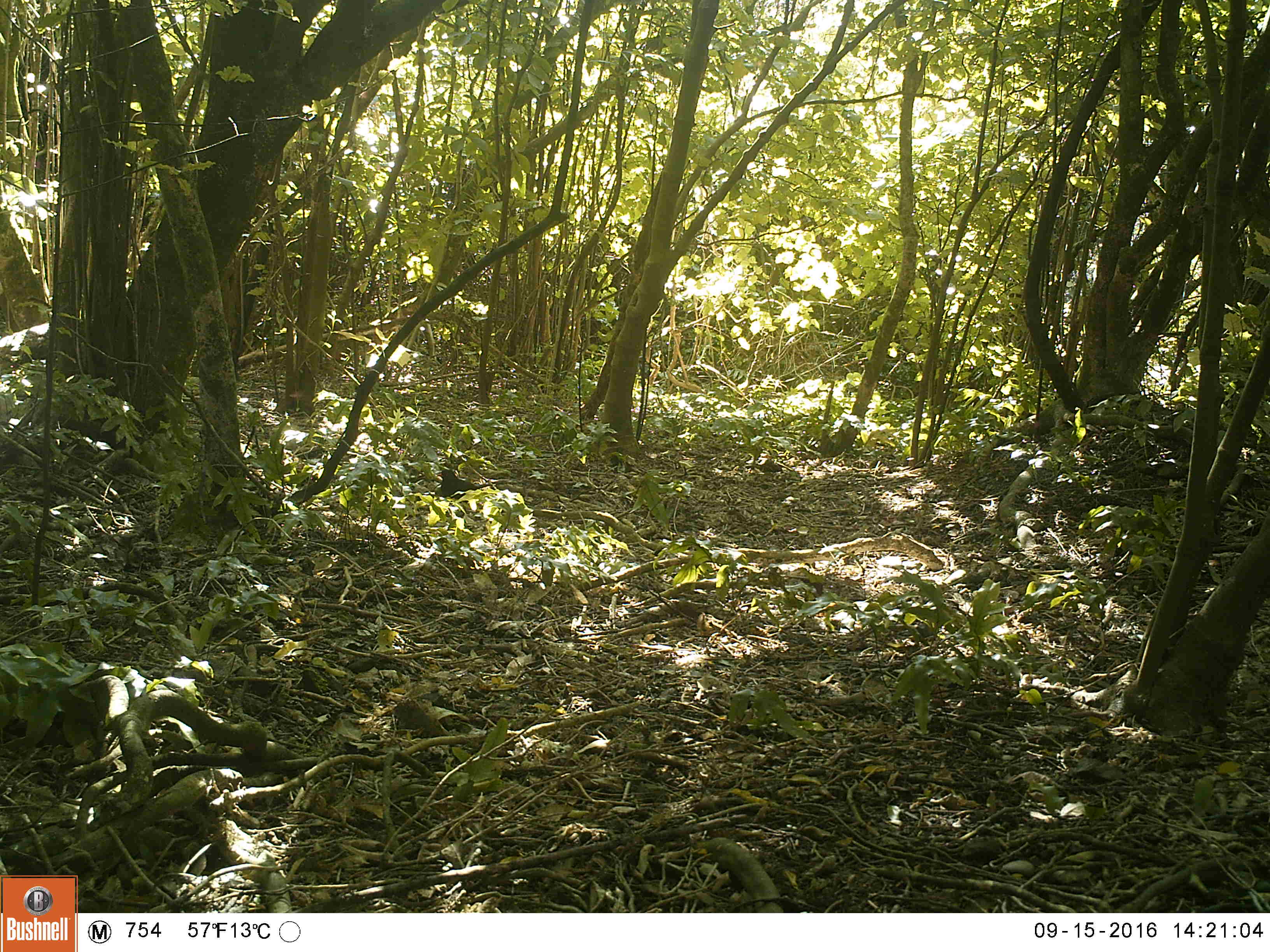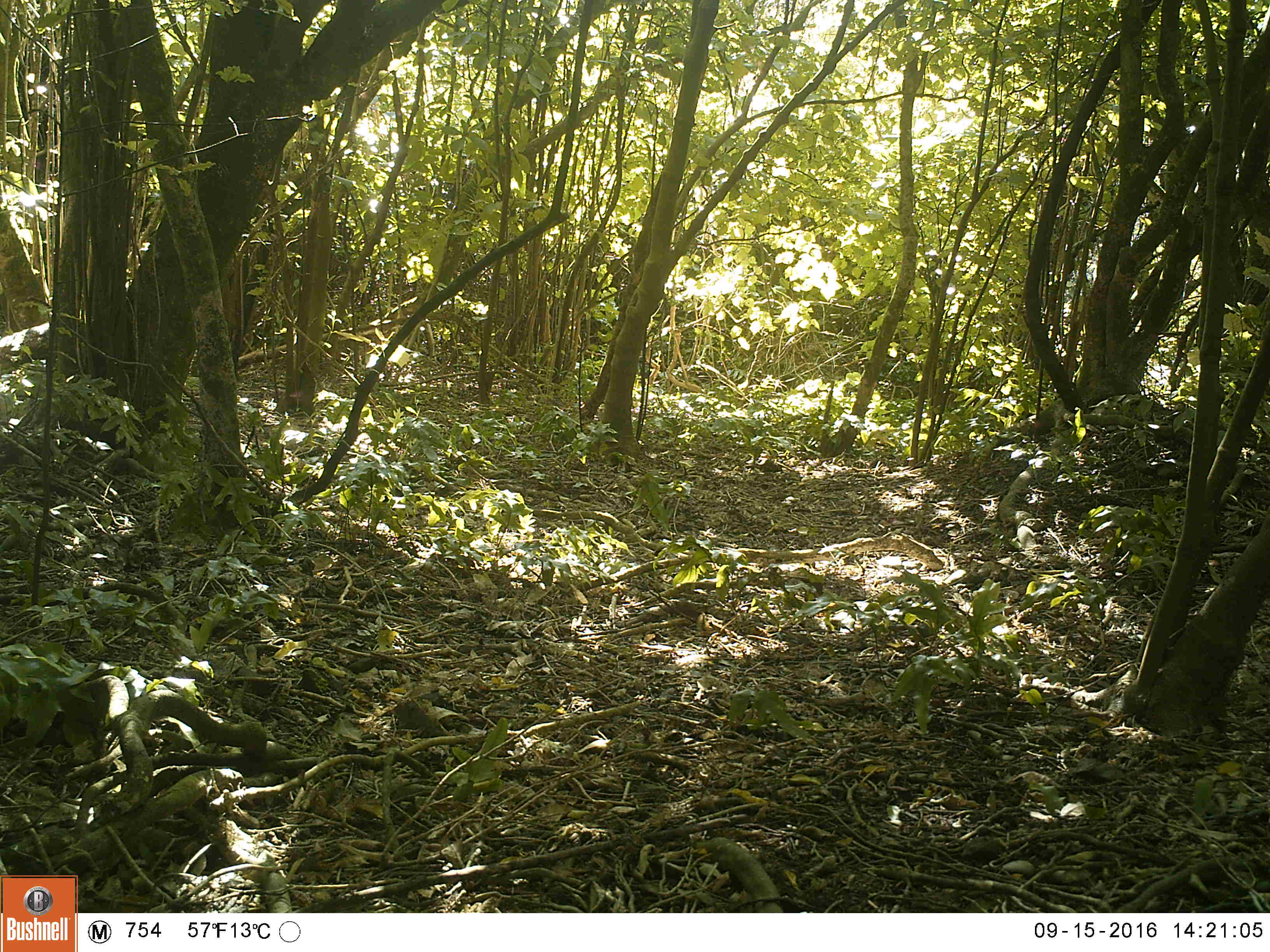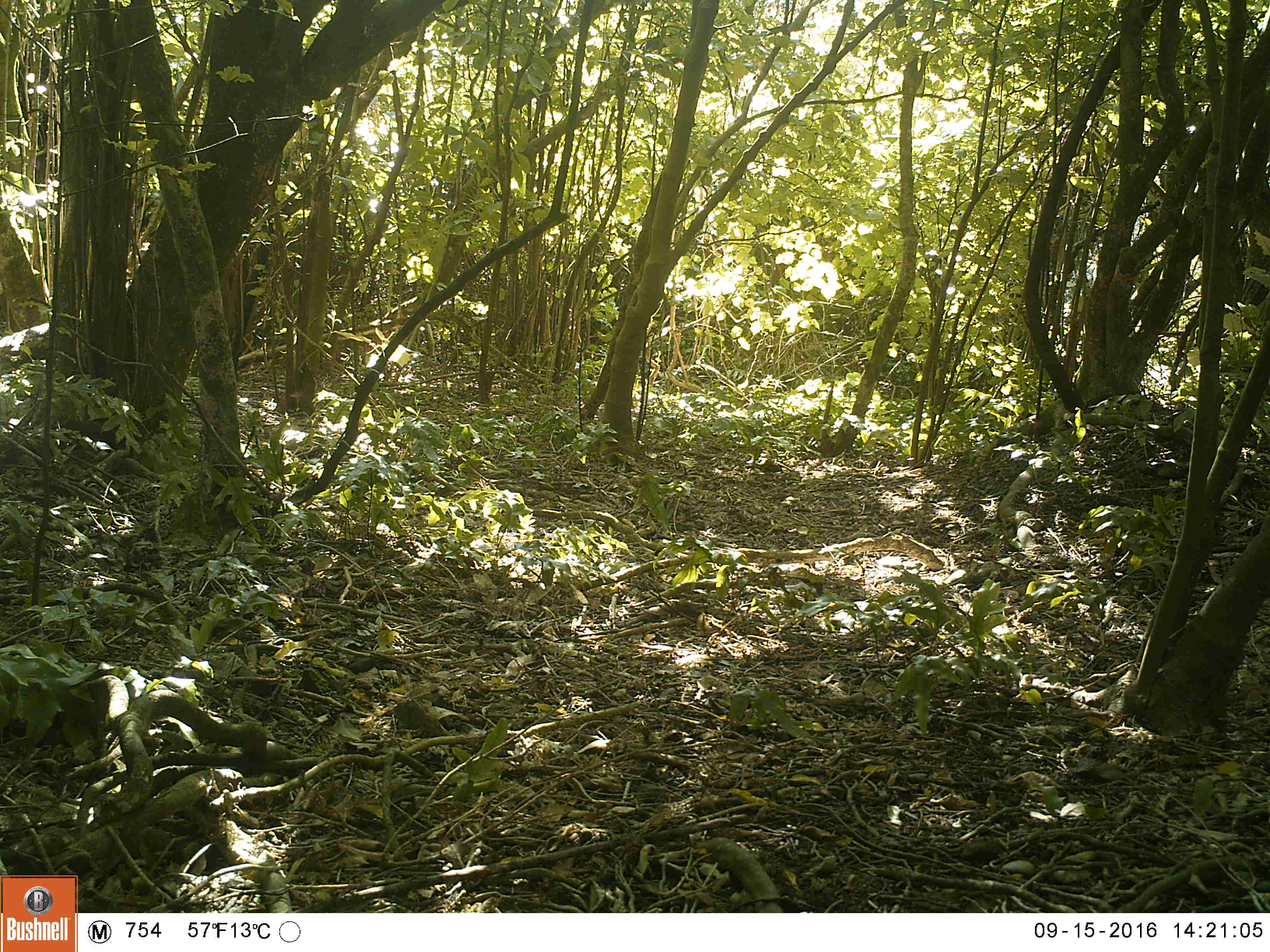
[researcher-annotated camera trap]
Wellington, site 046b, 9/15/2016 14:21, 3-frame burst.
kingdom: Animalia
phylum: Chordata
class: Aves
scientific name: Aves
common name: bird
Bird (Aves).